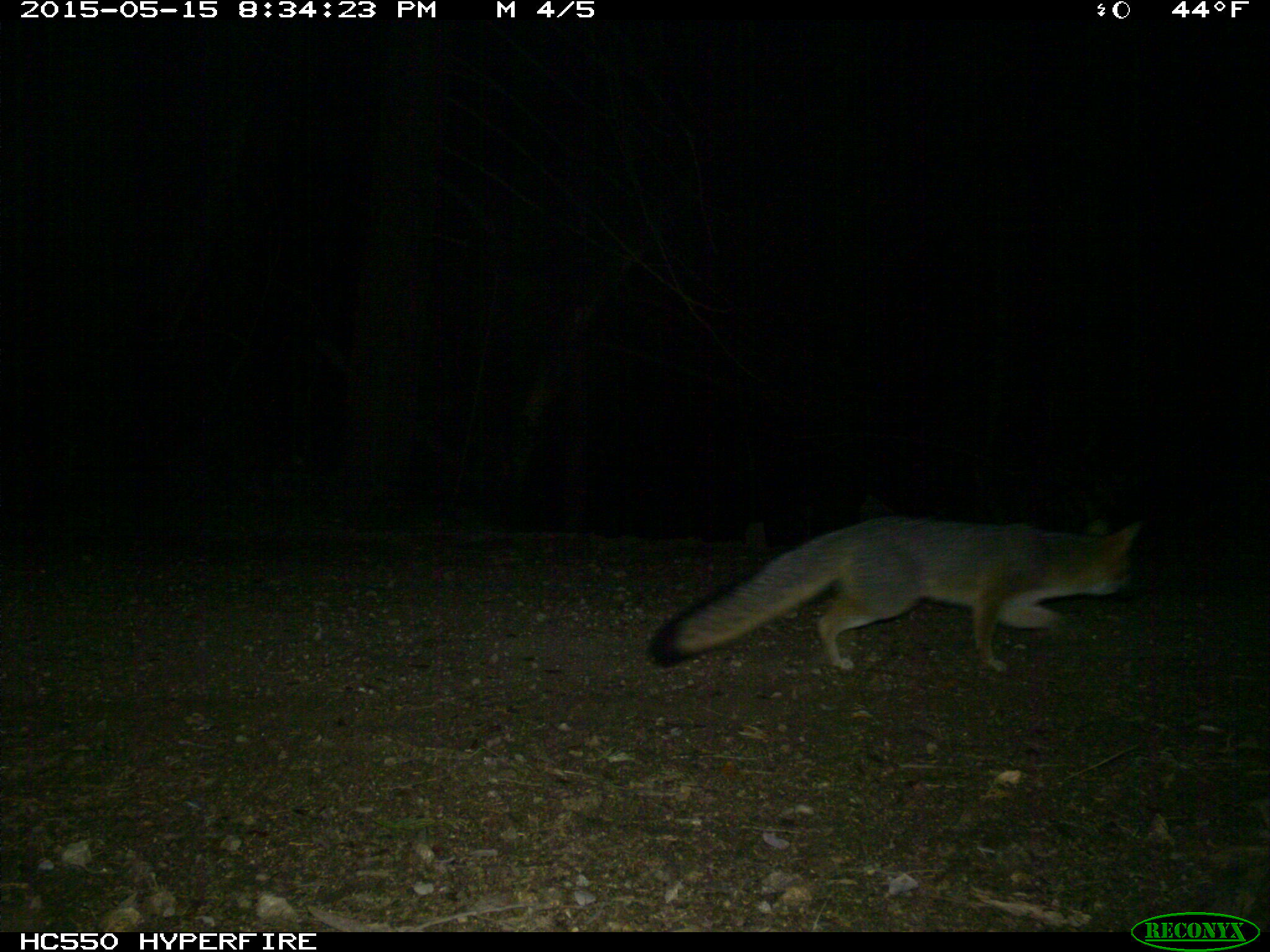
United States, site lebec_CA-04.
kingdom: Animalia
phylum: Chordata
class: Mammalia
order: Carnivora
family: Canidae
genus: Urocyon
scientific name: Urocyon cinereoargenteus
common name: gray fox